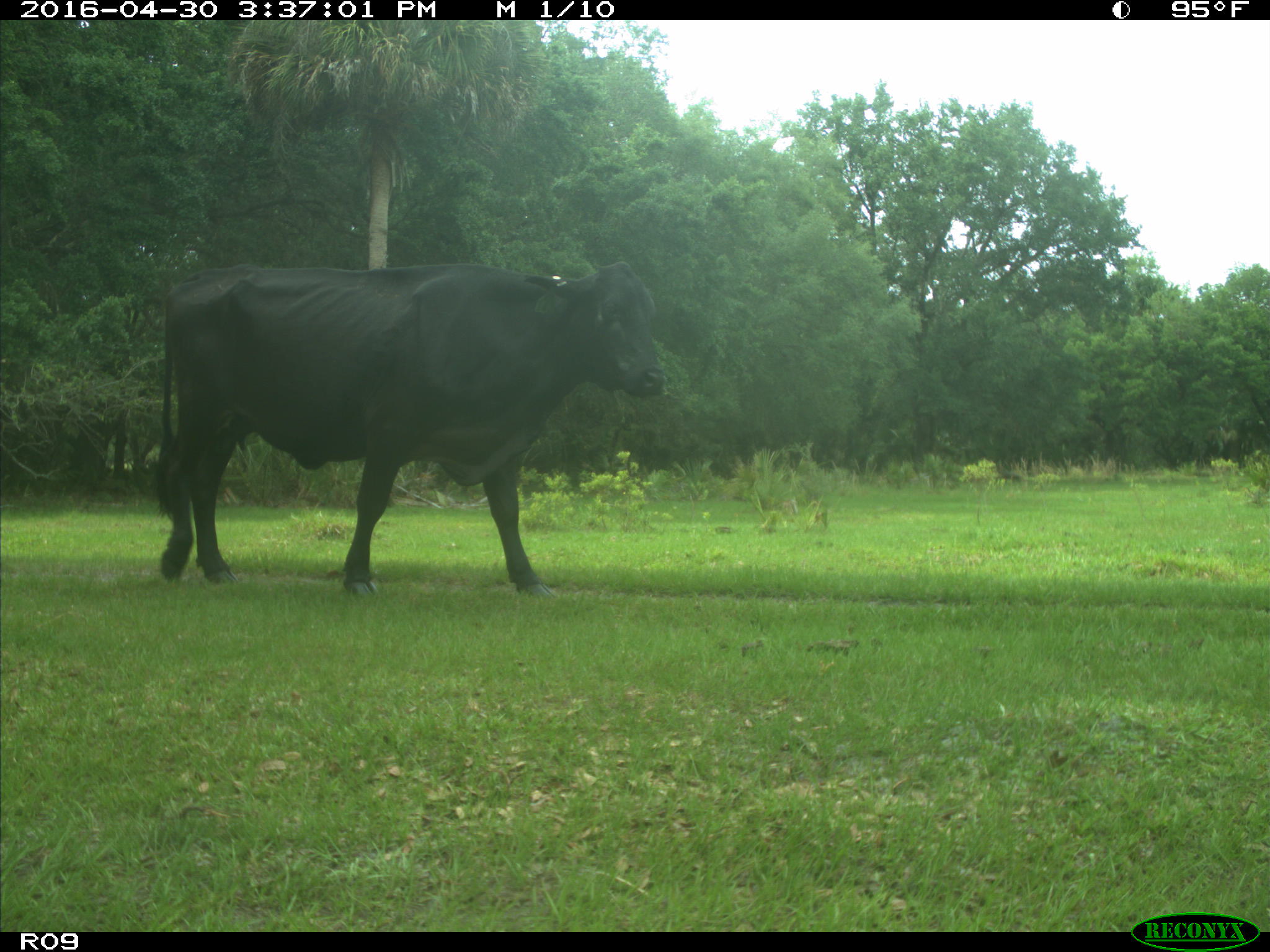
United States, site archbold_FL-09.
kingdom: Animalia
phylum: Chordata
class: Mammalia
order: Artiodactyla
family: Bovidae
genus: Bos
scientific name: Bos taurus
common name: domestic cow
Bos taurus (domestic cow).